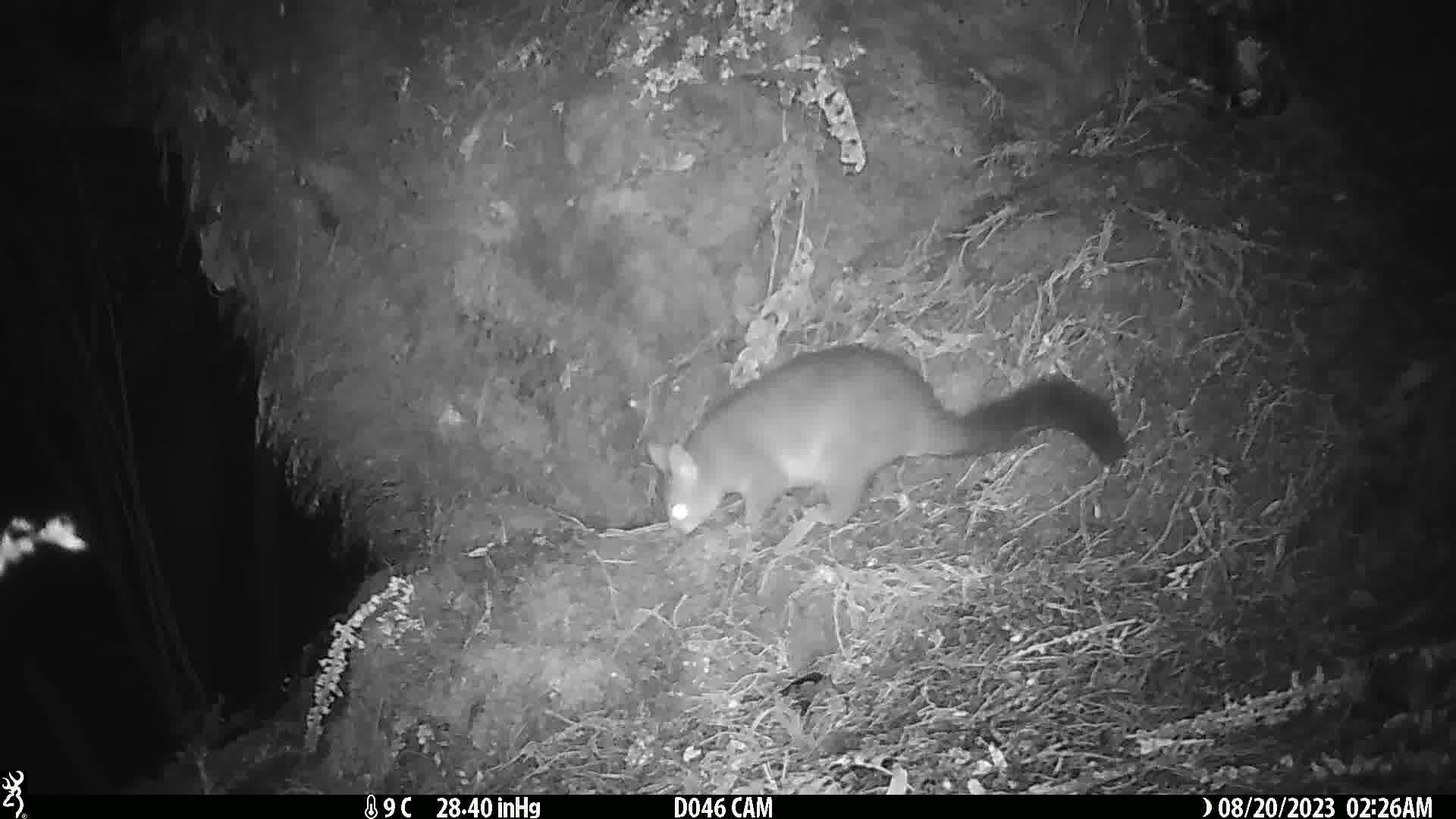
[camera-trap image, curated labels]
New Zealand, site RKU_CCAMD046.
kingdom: Animalia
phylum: Chordata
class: Mammalia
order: Diprotodontia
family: Phalangeridae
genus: Trichosurus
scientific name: Trichosurus vulpecula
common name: common brushtail possum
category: possum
Possum (common brushtail possum) (Trichosurus vulpecula).